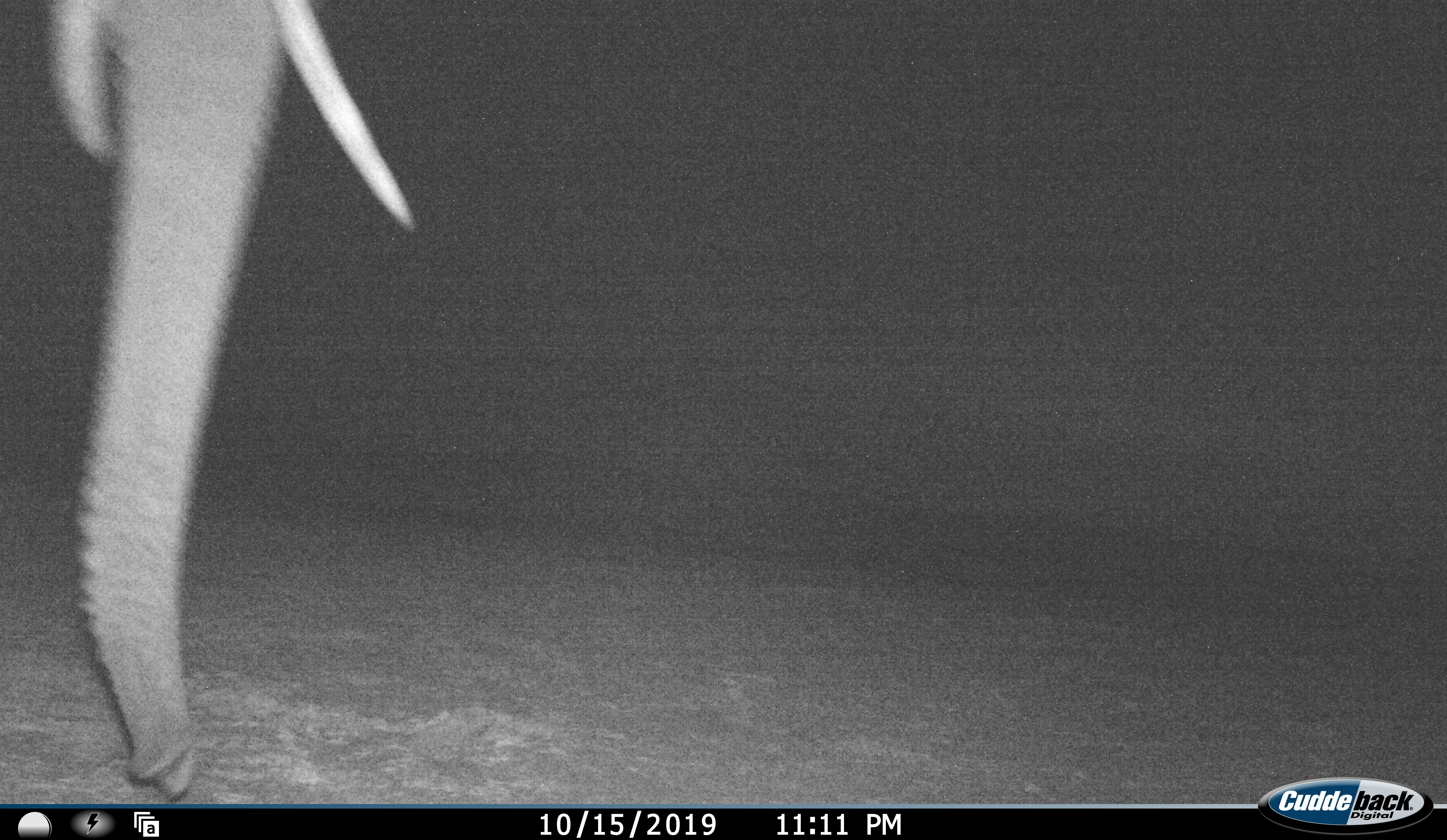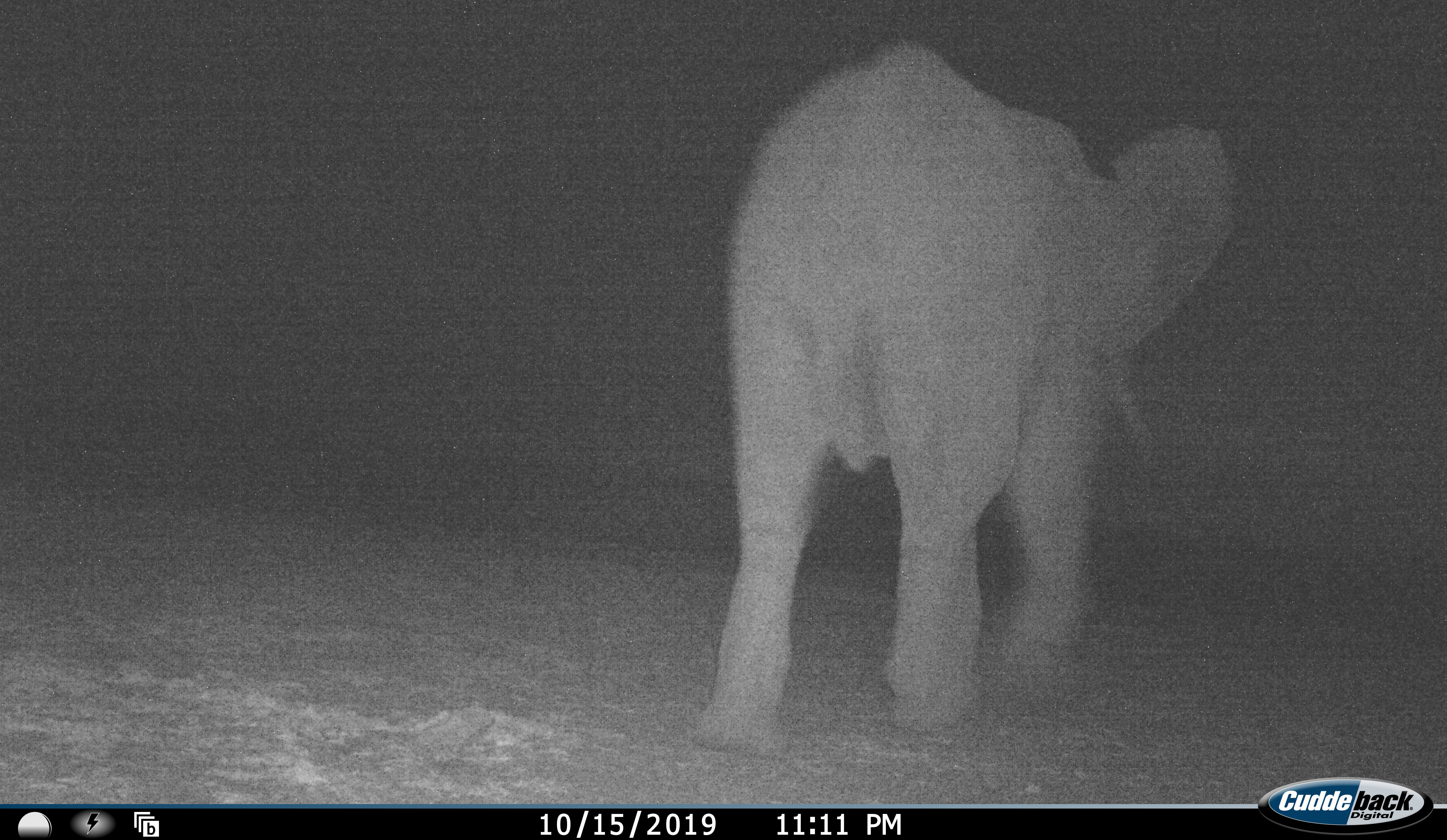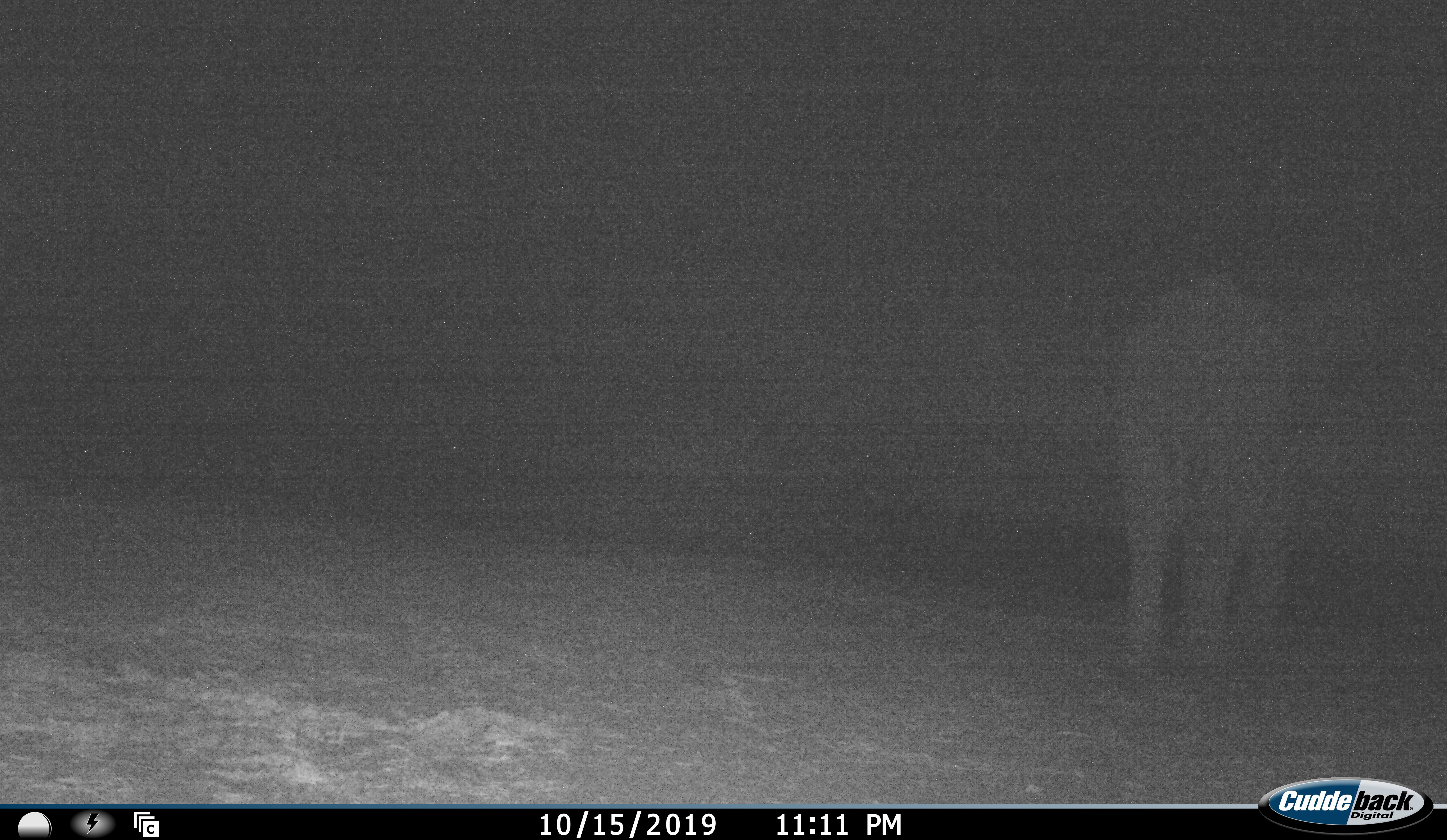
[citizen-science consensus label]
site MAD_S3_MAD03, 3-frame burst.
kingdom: Animalia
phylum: Chordata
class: Mammalia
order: Proboscidea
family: Elephantidae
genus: Loxodonta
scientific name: Loxodonta africana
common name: african bush elephant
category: elephant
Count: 1.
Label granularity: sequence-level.